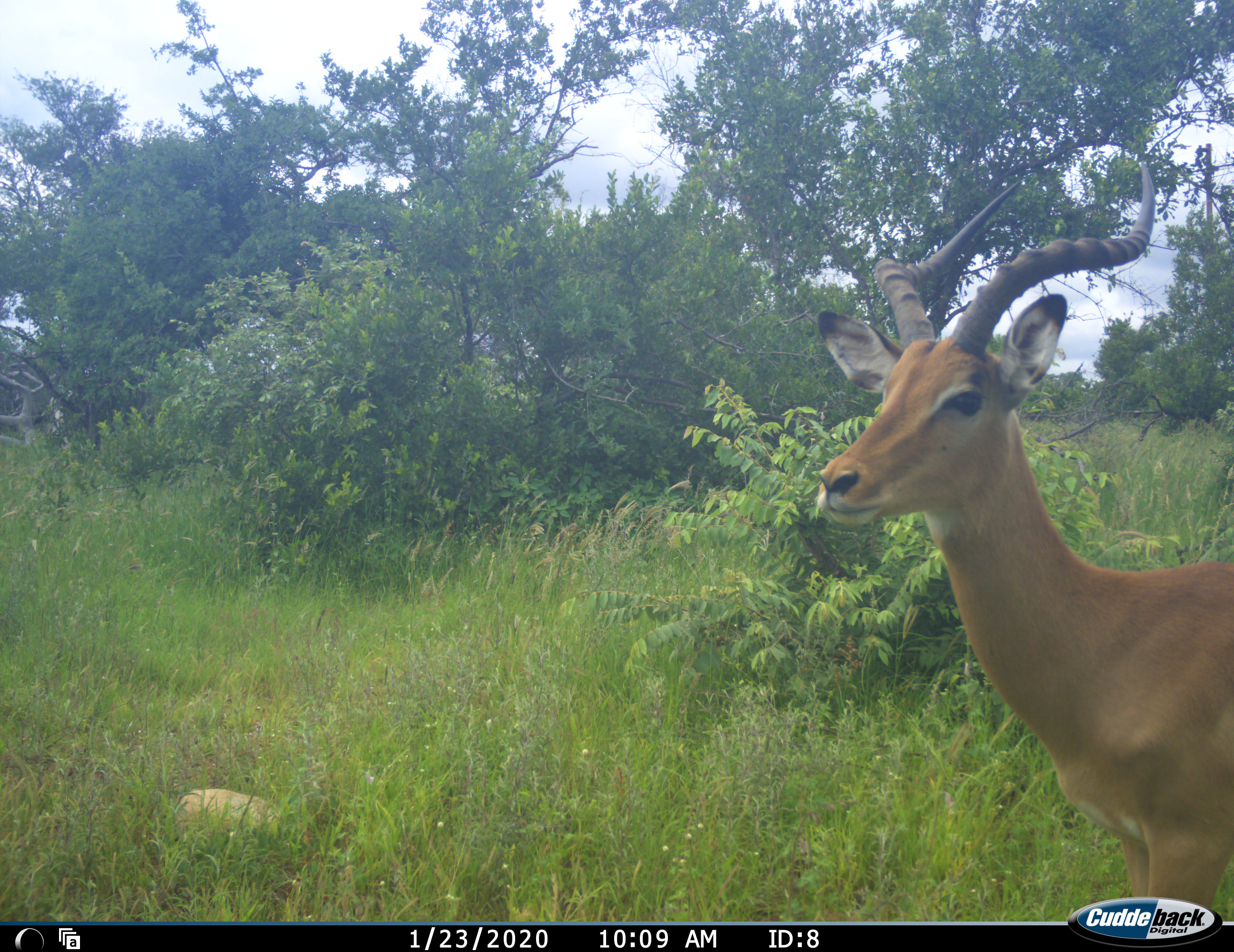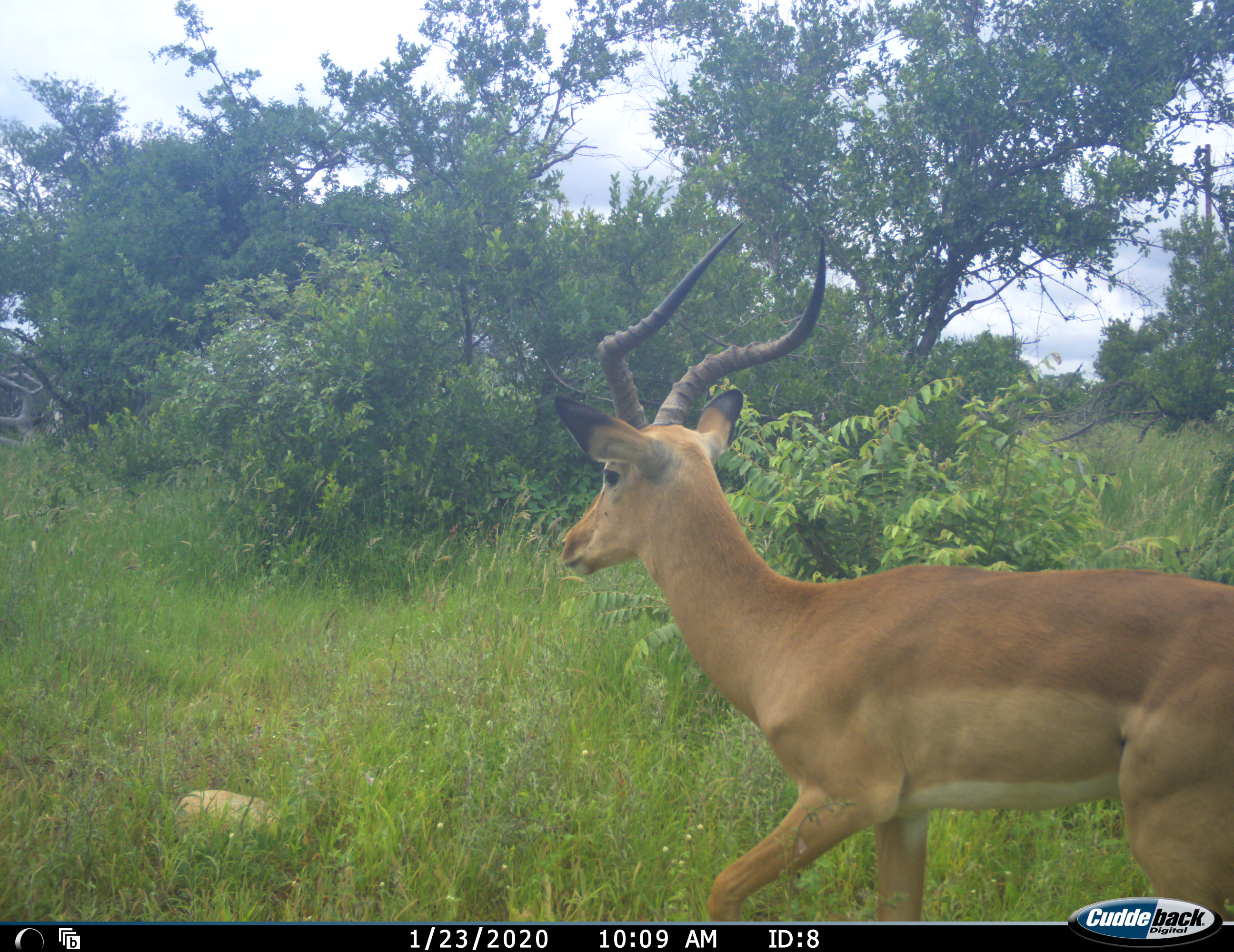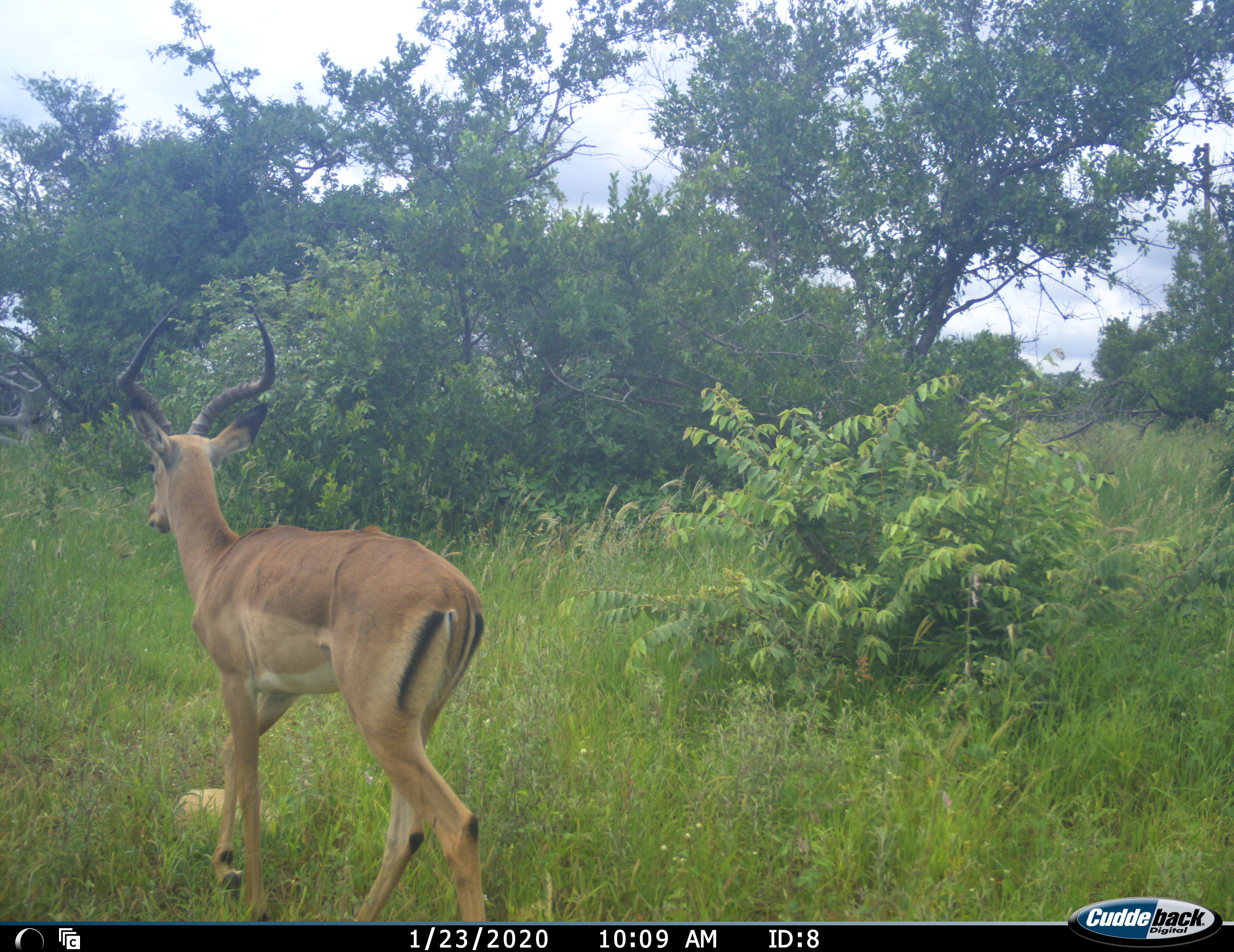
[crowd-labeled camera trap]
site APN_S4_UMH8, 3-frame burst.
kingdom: Animalia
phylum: Chordata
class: Mammalia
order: Artiodactyla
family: Bovidae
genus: Aepyceros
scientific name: Aepyceros melampus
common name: impala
Impala (Aepyceros melampus), count 1. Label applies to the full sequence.